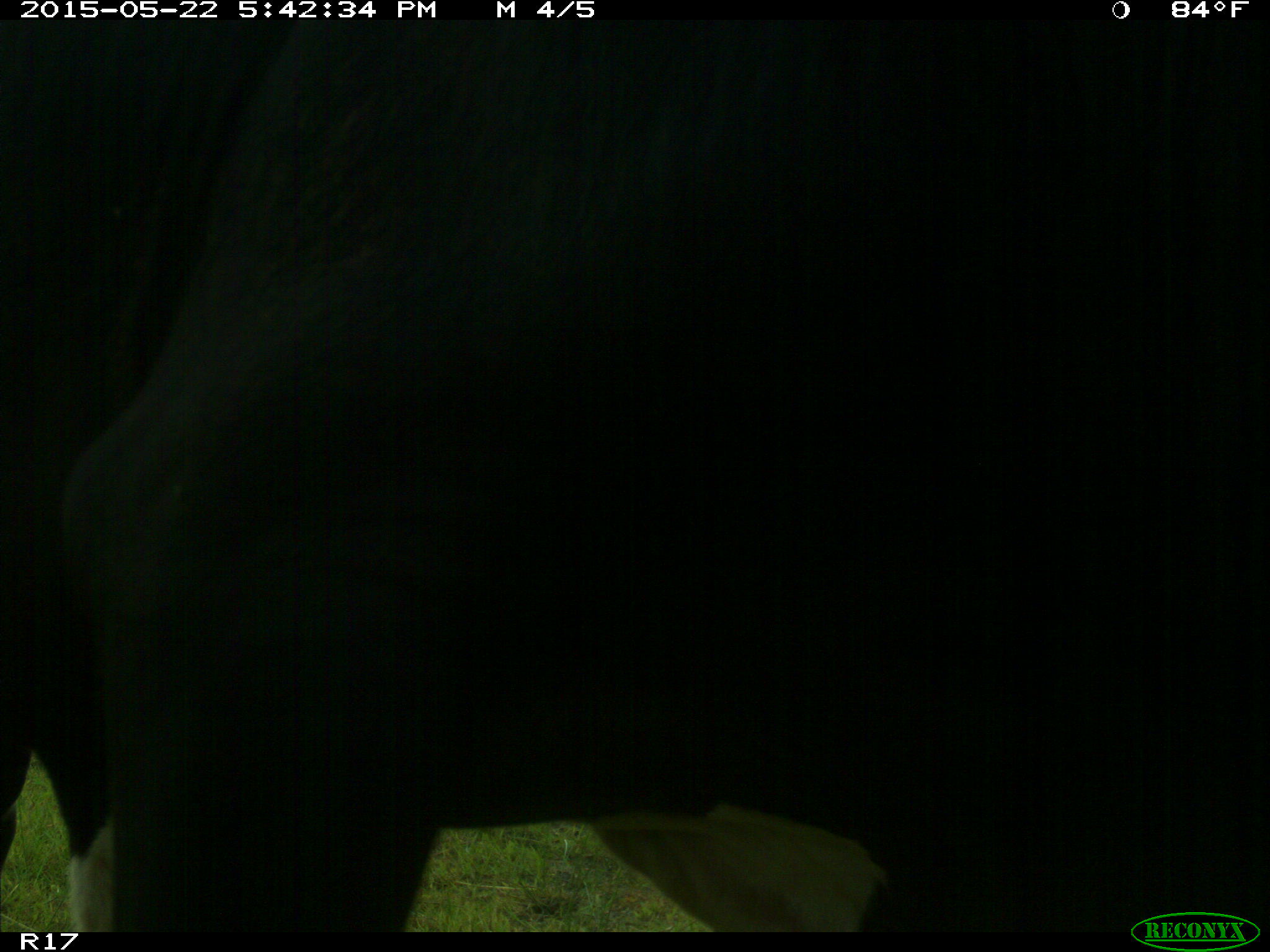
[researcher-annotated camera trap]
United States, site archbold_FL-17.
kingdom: Animalia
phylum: Chordata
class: Mammalia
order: Artiodactyla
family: Bovidae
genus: Bos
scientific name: Bos taurus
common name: domestic cow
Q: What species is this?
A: Bos taurus (domestic cow).